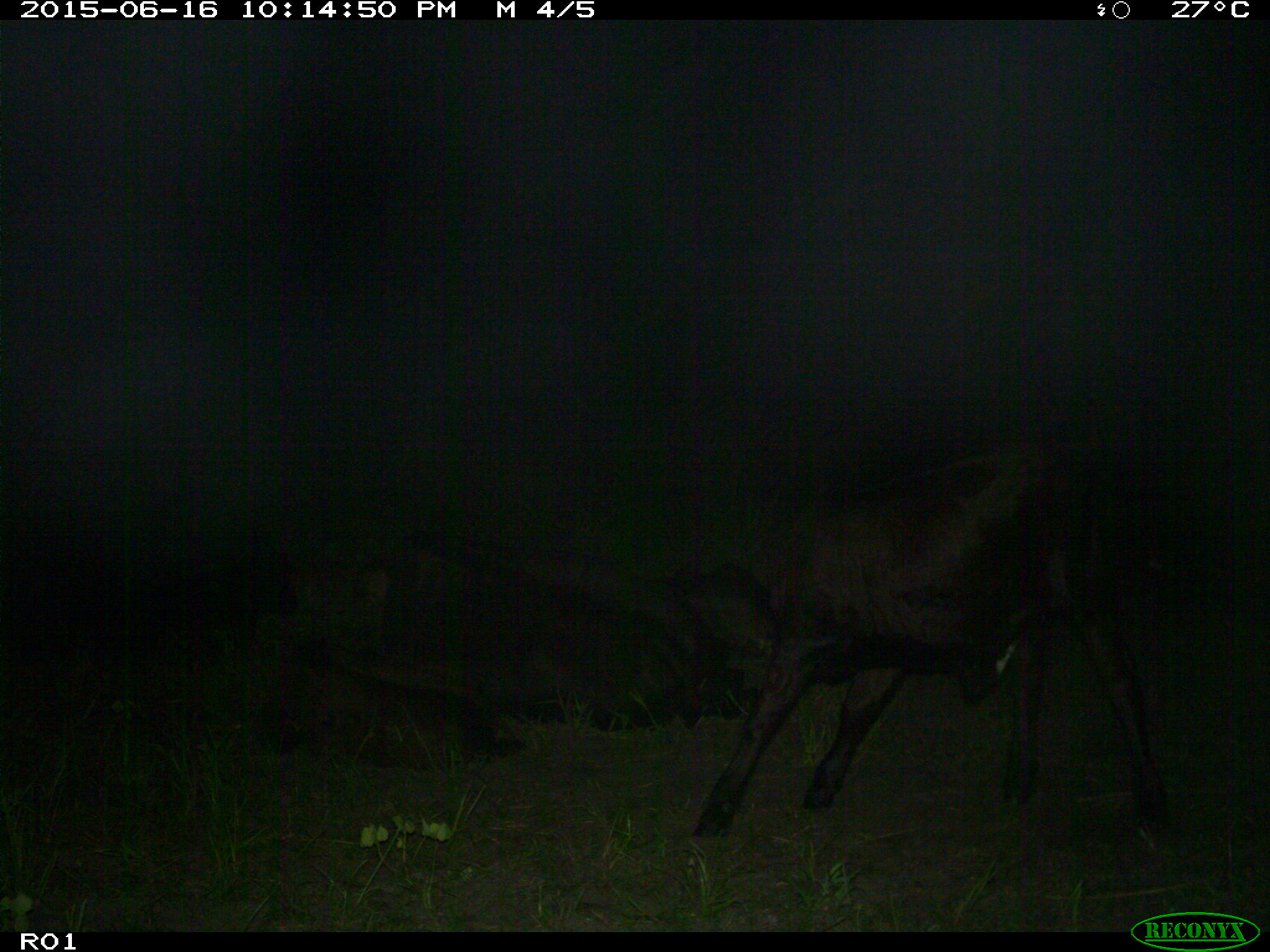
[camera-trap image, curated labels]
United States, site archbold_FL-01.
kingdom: Animalia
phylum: Chordata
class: Mammalia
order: Artiodactyla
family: Bovidae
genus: Bos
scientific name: Bos taurus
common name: domestic cow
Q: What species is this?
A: Bos taurus (domestic cow).